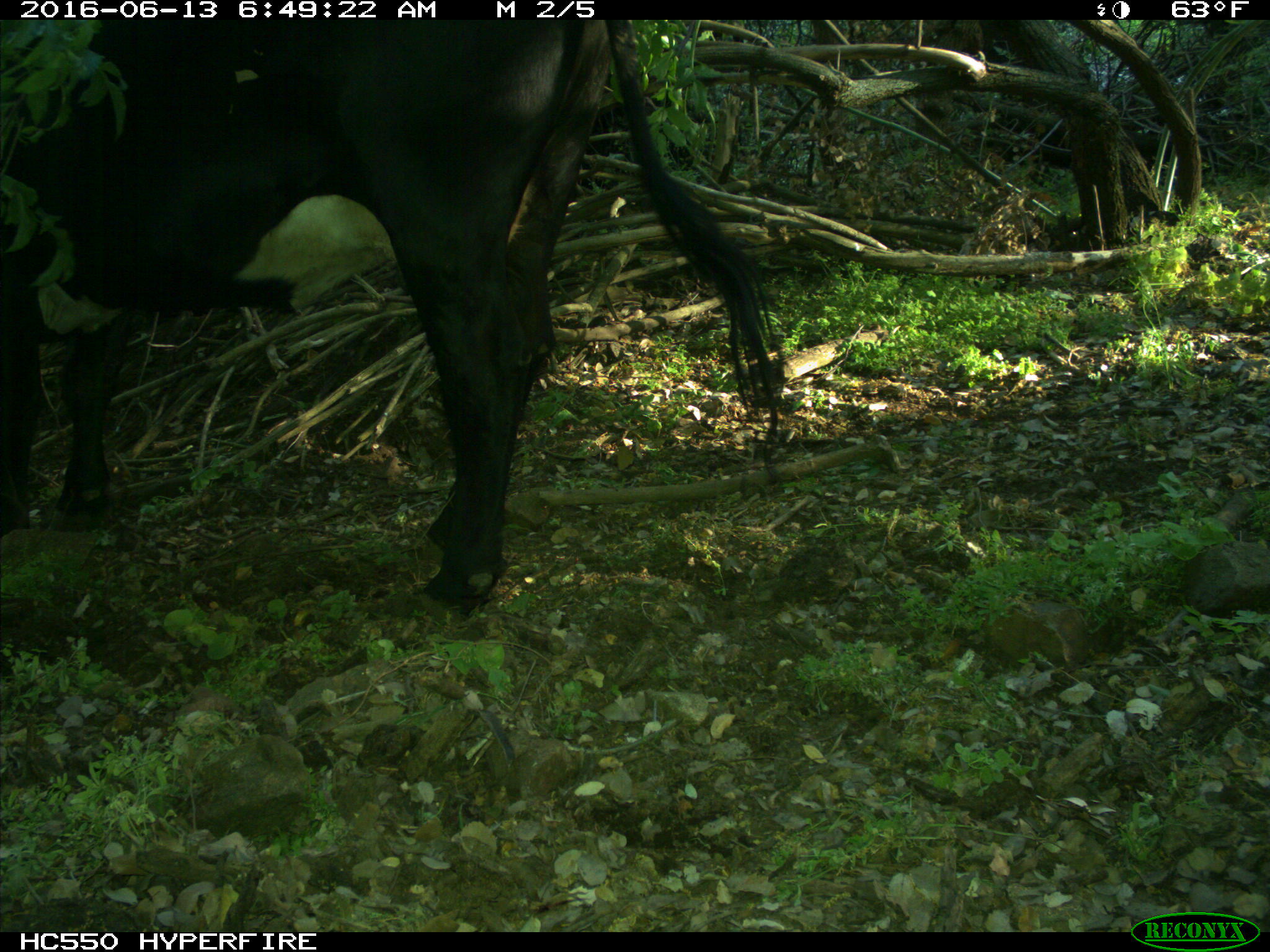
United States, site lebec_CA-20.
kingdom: Animalia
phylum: Chordata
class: Mammalia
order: Artiodactyla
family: Bovidae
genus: Bos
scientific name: Bos taurus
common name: domestic cow